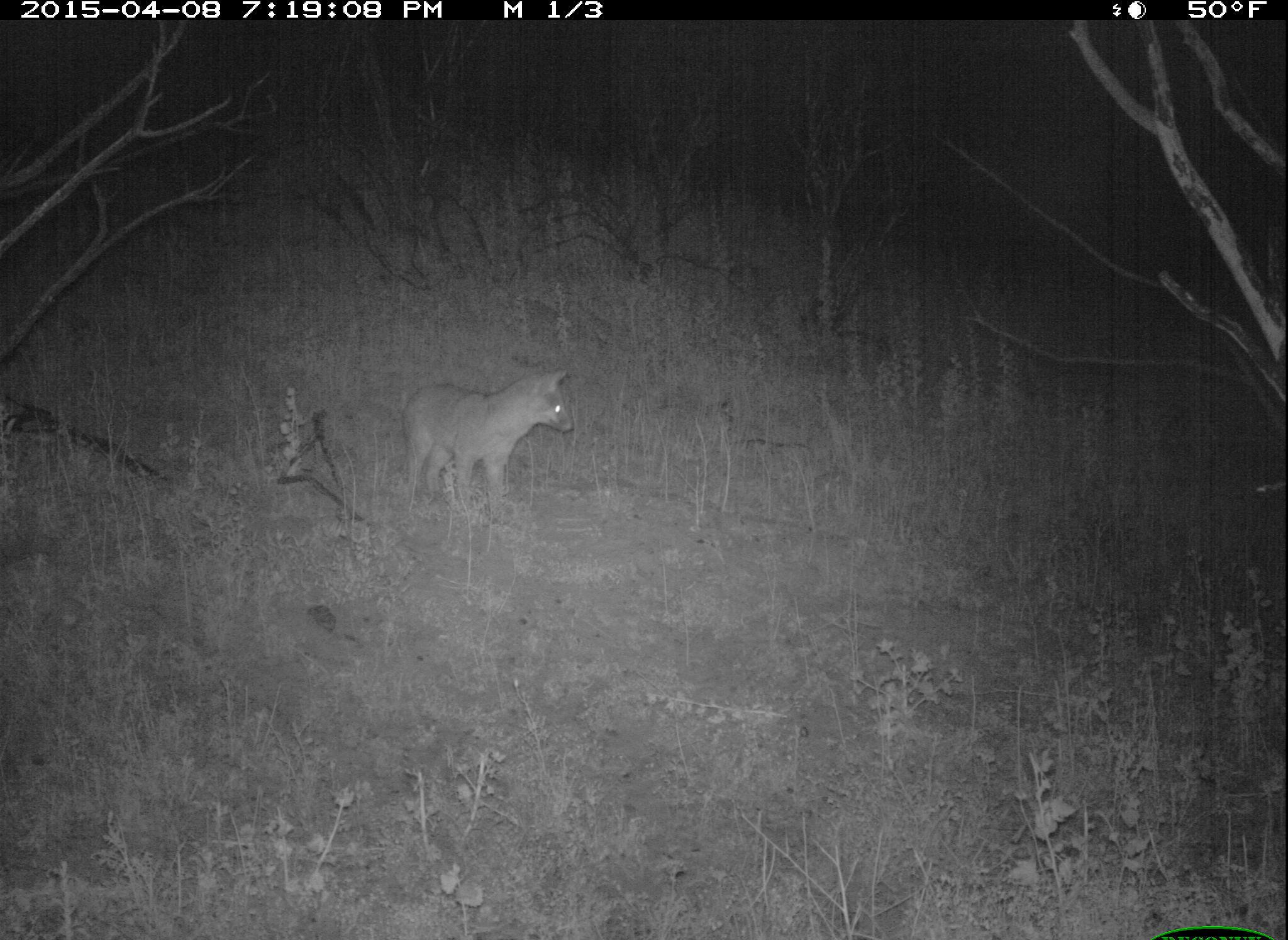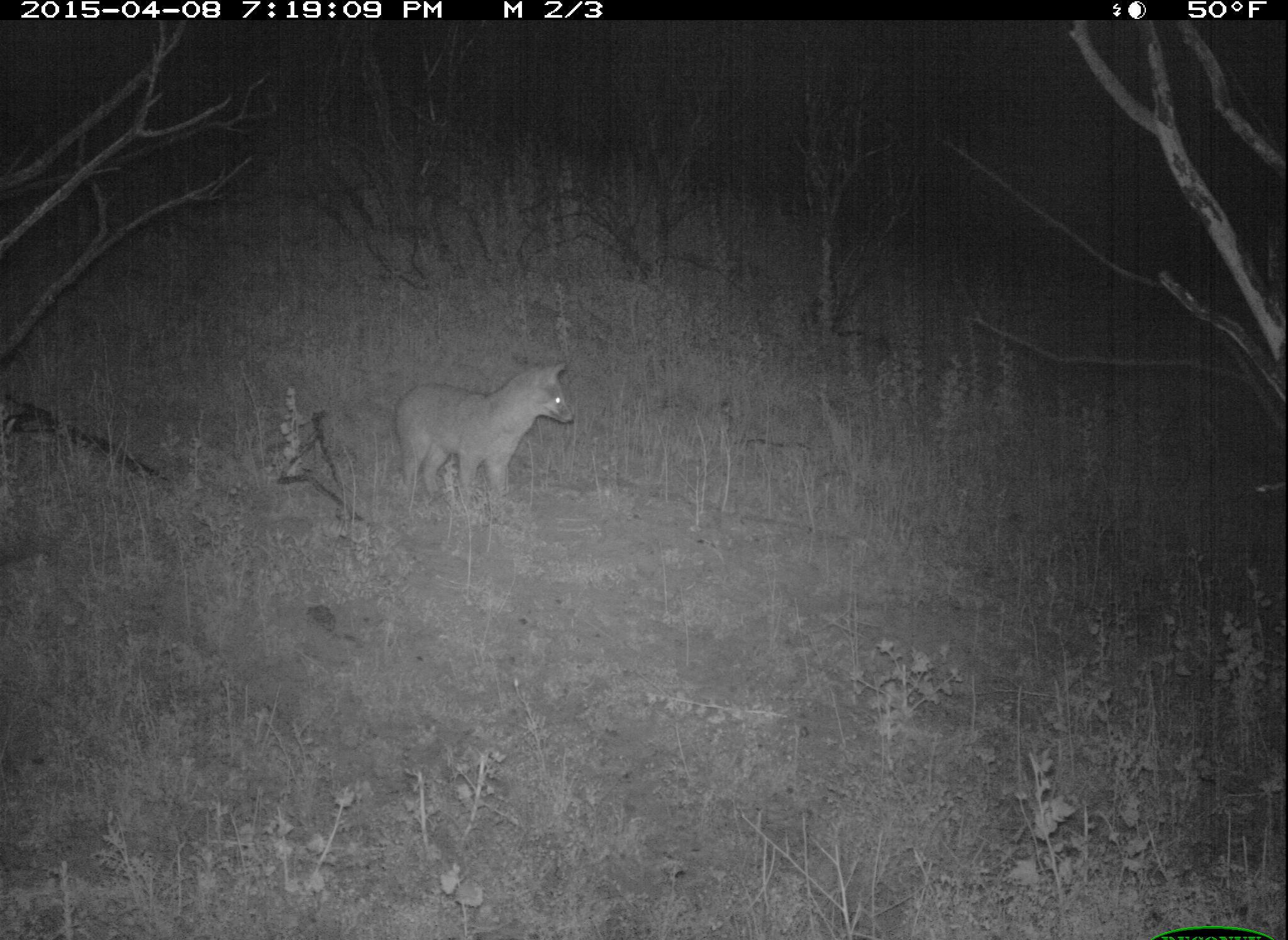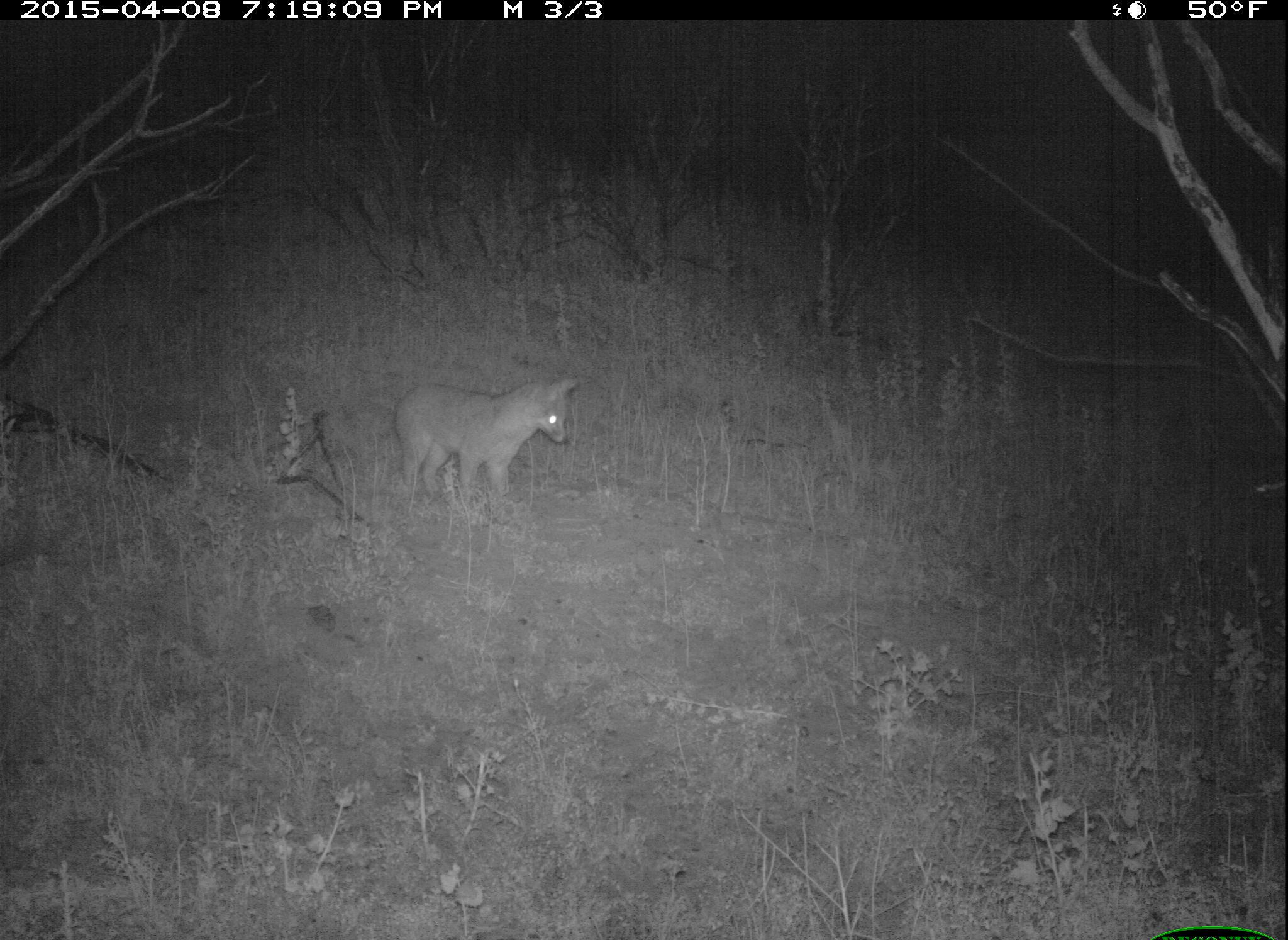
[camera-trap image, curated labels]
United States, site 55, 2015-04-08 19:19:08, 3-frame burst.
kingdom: Animalia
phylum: Chordata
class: Mammalia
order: Carnivora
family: Canidae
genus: Urocyon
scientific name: Urocyon cinereoargenteus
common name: gray fox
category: fox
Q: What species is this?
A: Fox (gray fox) (Urocyon cinereoargenteus).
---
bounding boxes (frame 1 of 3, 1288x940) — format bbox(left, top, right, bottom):
fox: bbox(402, 369, 575, 501)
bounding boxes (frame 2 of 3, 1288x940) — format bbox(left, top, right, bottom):
fox: bbox(393, 361, 574, 505)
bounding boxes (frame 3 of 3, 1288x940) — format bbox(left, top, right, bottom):
fox: bbox(394, 375, 584, 501)